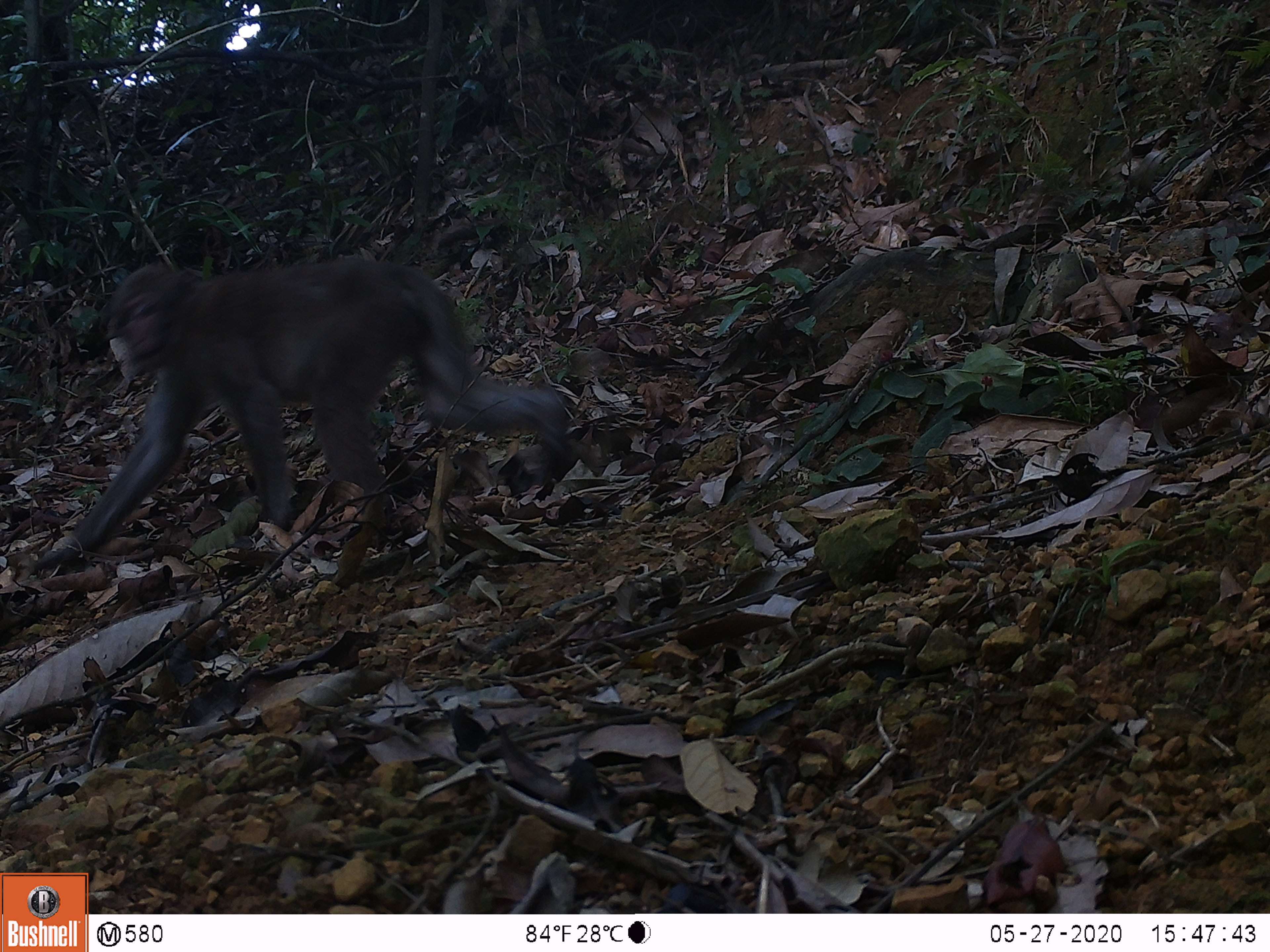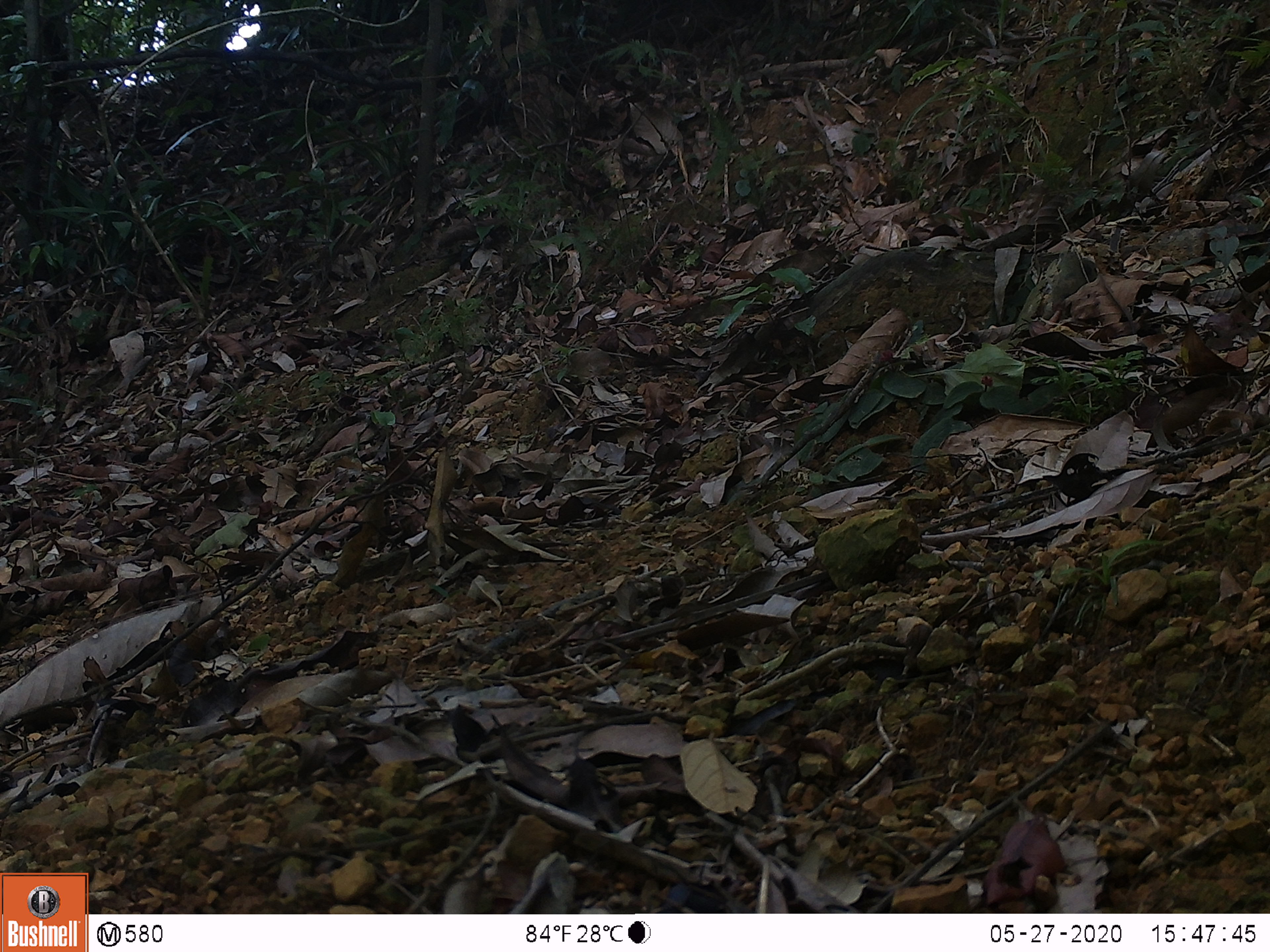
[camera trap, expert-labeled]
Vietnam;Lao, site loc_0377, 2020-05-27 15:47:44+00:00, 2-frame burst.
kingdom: Animalia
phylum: Chordata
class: Mammalia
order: Primates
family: Cercopithecidae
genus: Macaca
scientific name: Macaca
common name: macaques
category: assam or rhesus macaque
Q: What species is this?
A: Assam or rhesus macaque (macaques) (Macaca).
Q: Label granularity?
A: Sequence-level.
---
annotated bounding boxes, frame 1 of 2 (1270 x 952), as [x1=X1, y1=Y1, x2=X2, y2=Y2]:
assam or rhesus macaque: [x1=33, y1=257, x2=569, y2=574]